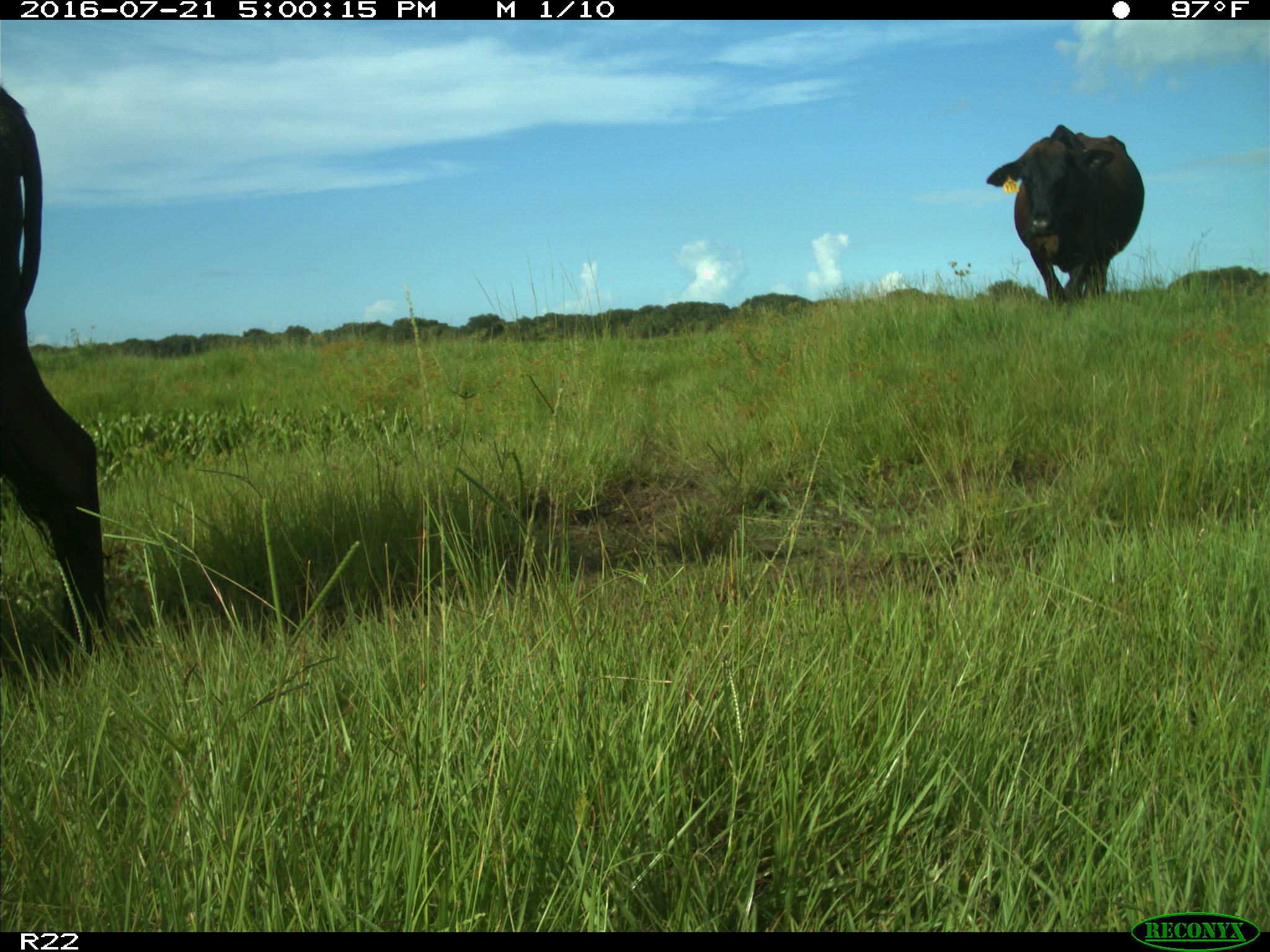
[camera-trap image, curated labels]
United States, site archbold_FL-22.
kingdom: Animalia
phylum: Chordata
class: Mammalia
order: Artiodactyla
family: Bovidae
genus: Bos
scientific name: Bos taurus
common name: domestic cow